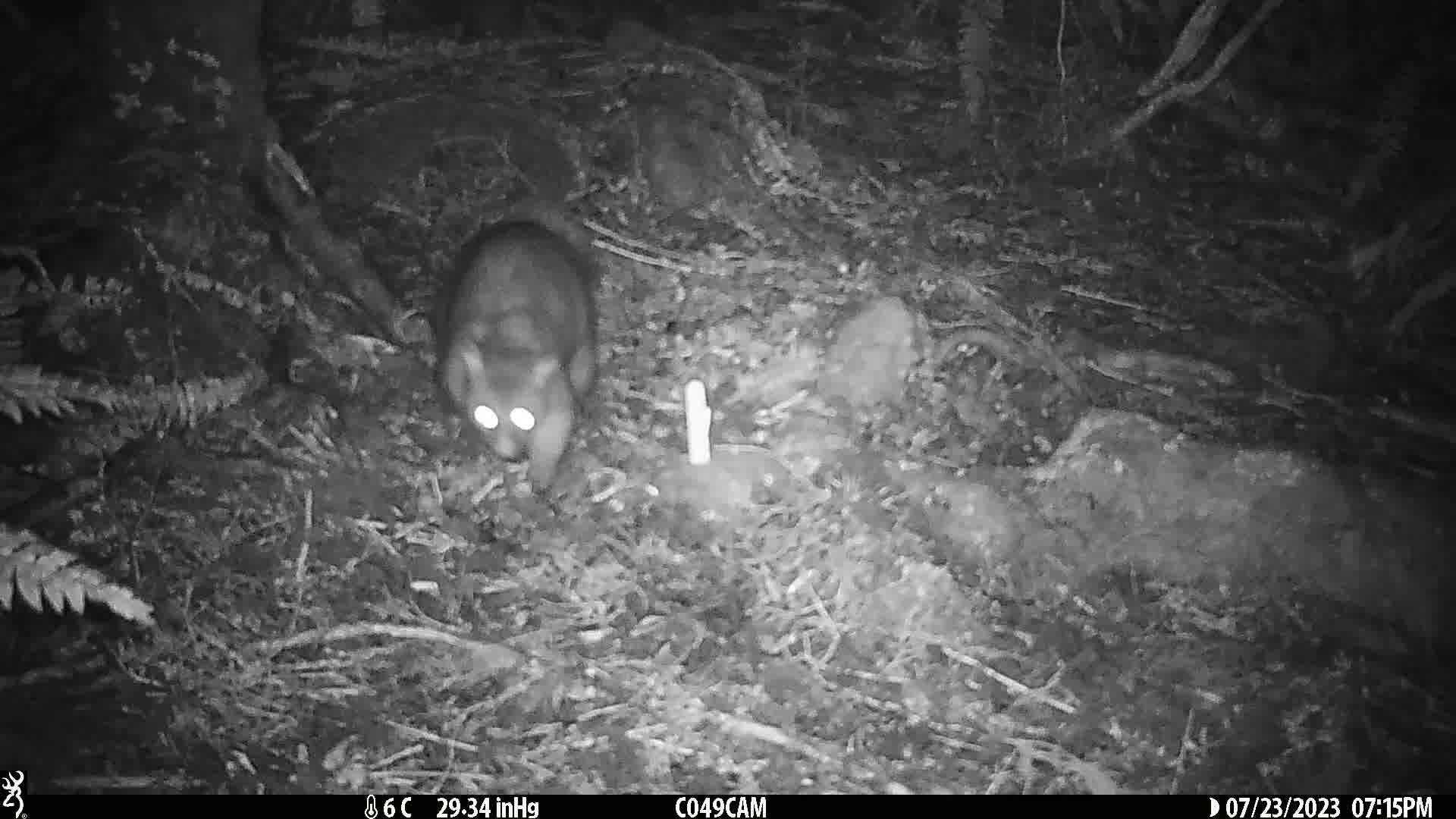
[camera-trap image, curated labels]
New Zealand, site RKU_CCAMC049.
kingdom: Animalia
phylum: Chordata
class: Mammalia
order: Diprotodontia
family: Phalangeridae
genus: Trichosurus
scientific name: Trichosurus vulpecula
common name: common brushtail possum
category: possum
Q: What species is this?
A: Possum (common brushtail possum) (Trichosurus vulpecula).